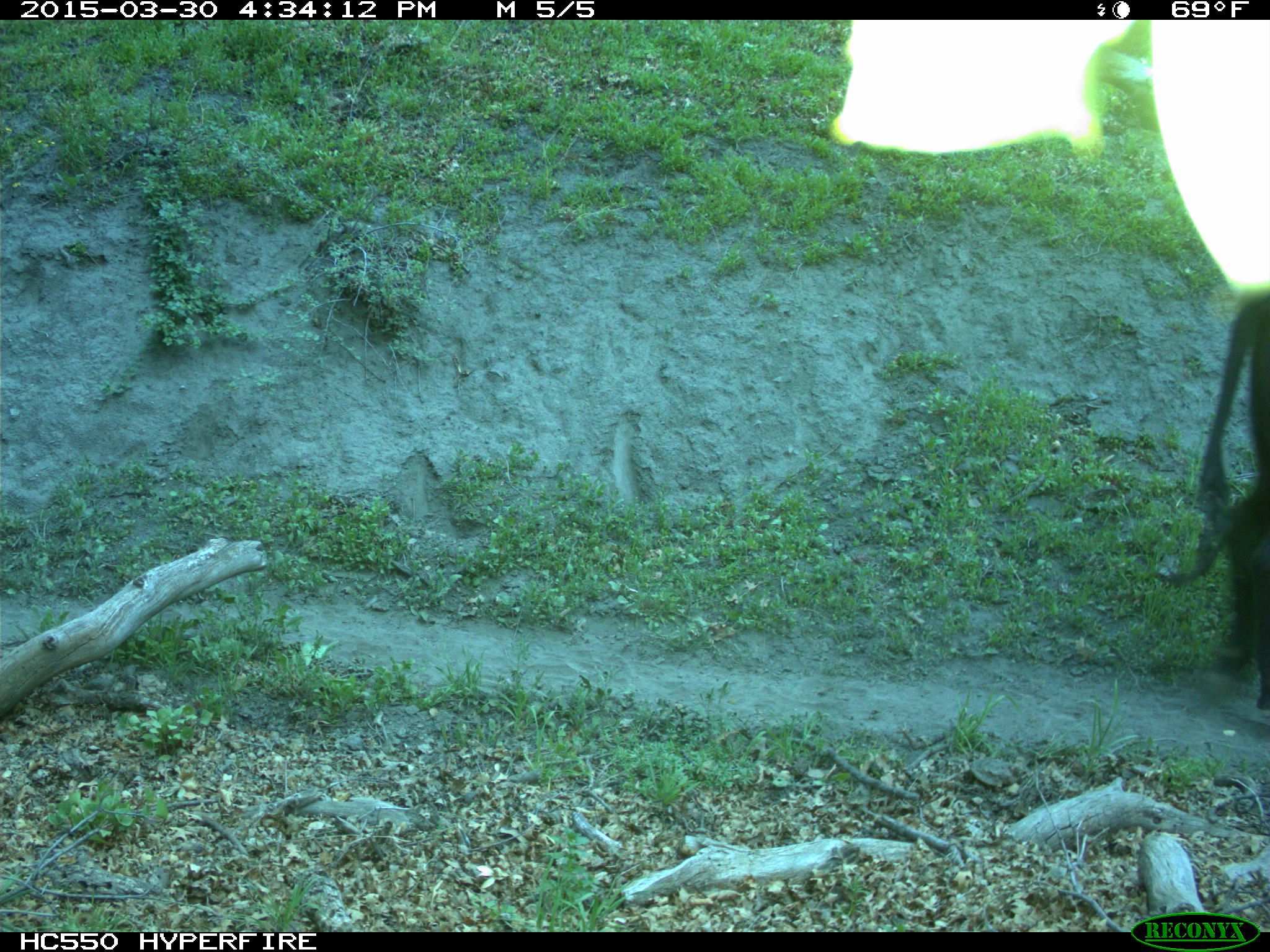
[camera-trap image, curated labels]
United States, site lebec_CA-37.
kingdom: Animalia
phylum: Chordata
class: Mammalia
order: Artiodactyla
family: Bovidae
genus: Bos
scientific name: Bos taurus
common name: domestic cow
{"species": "Bos taurus (domestic cow)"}